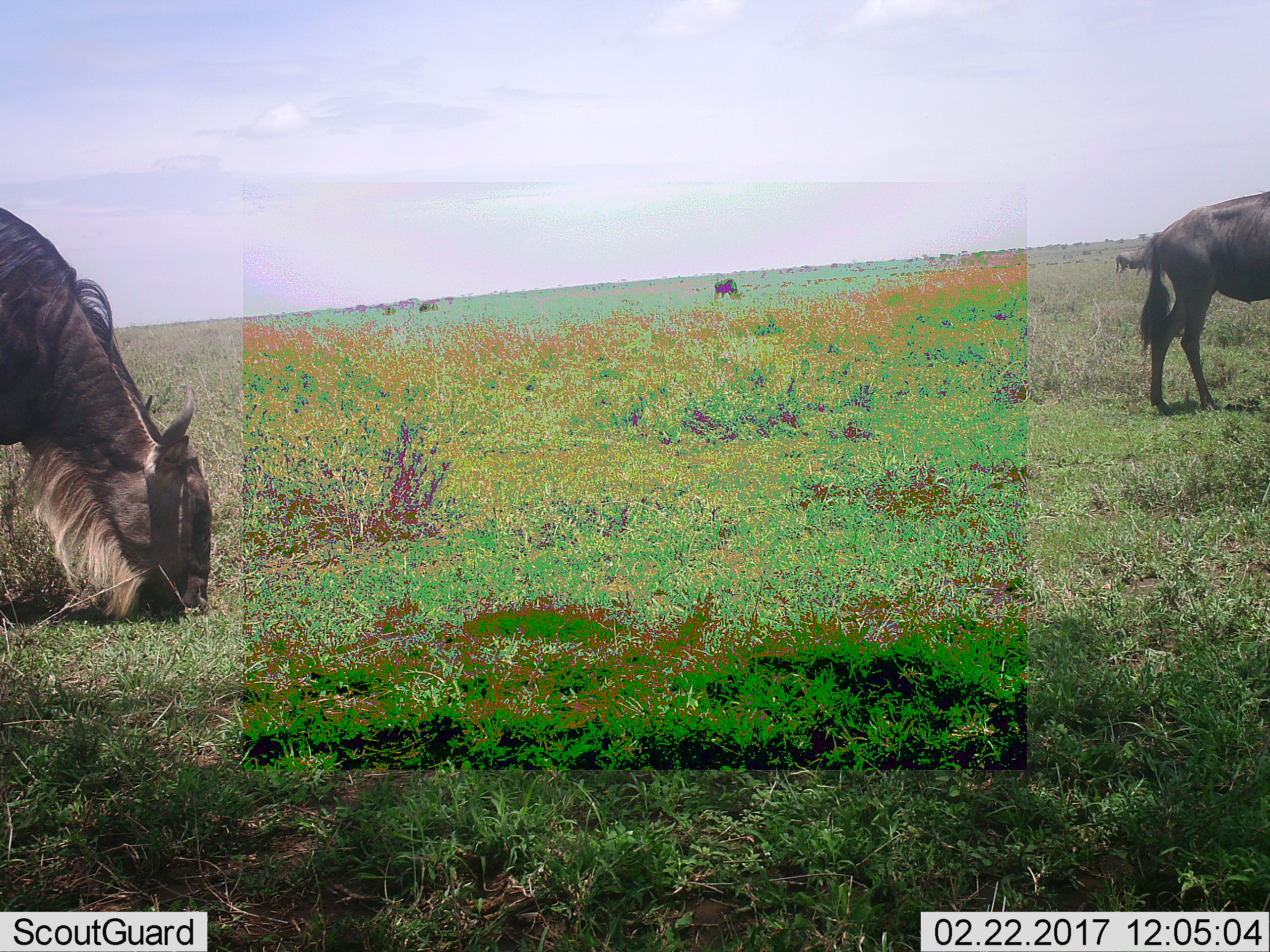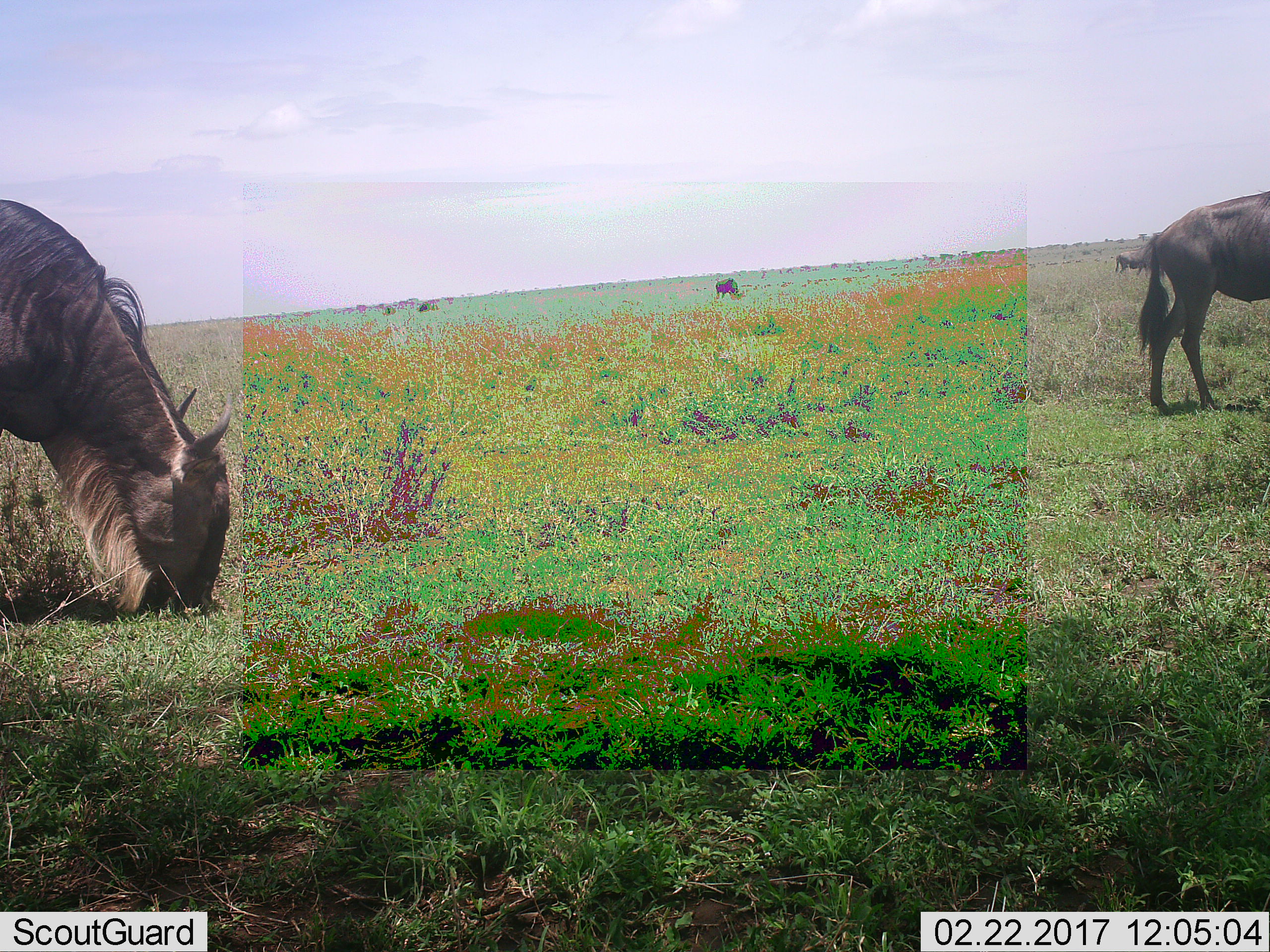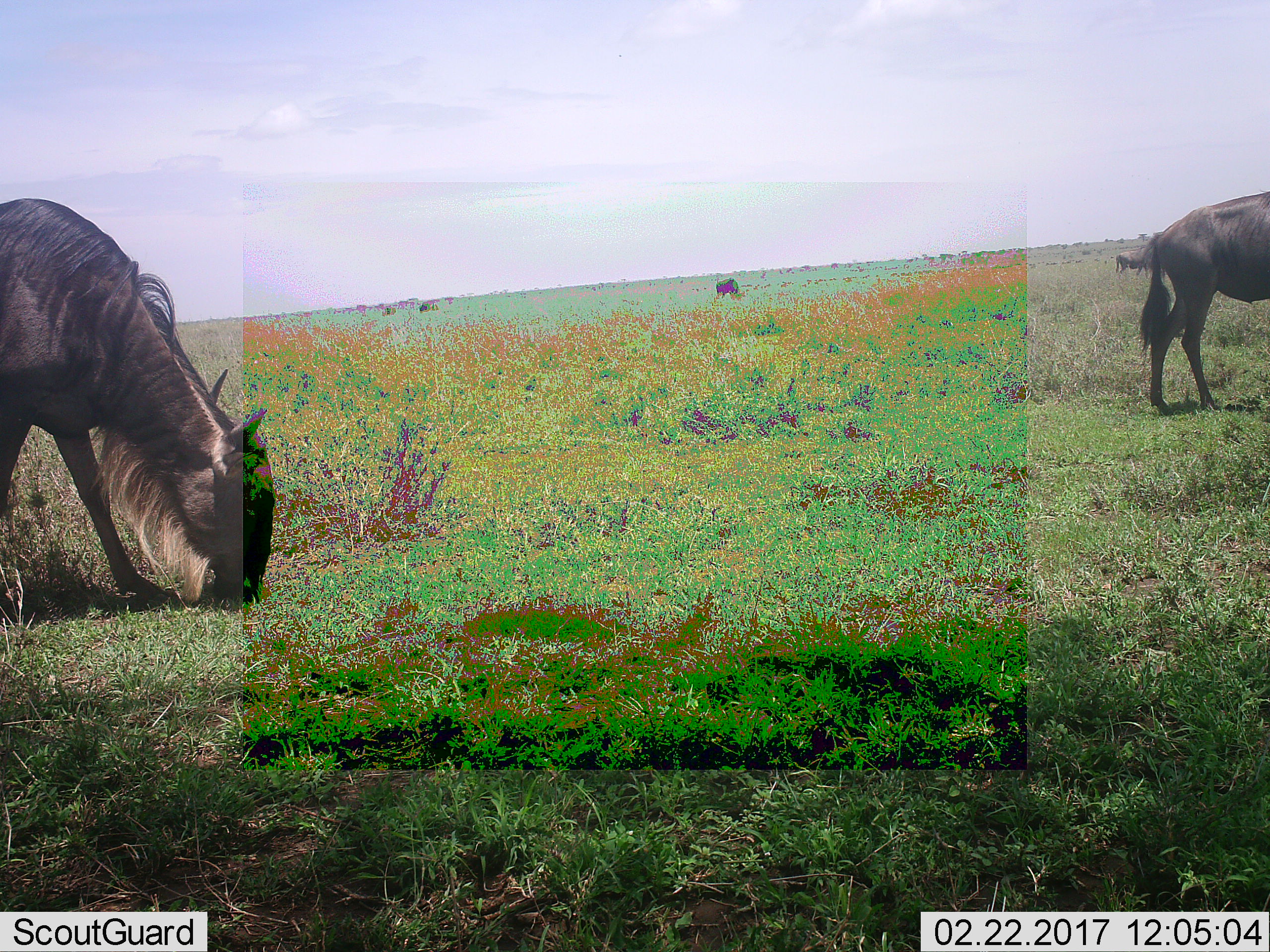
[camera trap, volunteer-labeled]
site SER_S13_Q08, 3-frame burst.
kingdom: Animalia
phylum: Chordata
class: Mammalia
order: Artiodactyla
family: Bovidae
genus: Connochaetes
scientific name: Connochaetes taurinus taurinus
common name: blue wildebeest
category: wildebeestblue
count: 5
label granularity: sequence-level